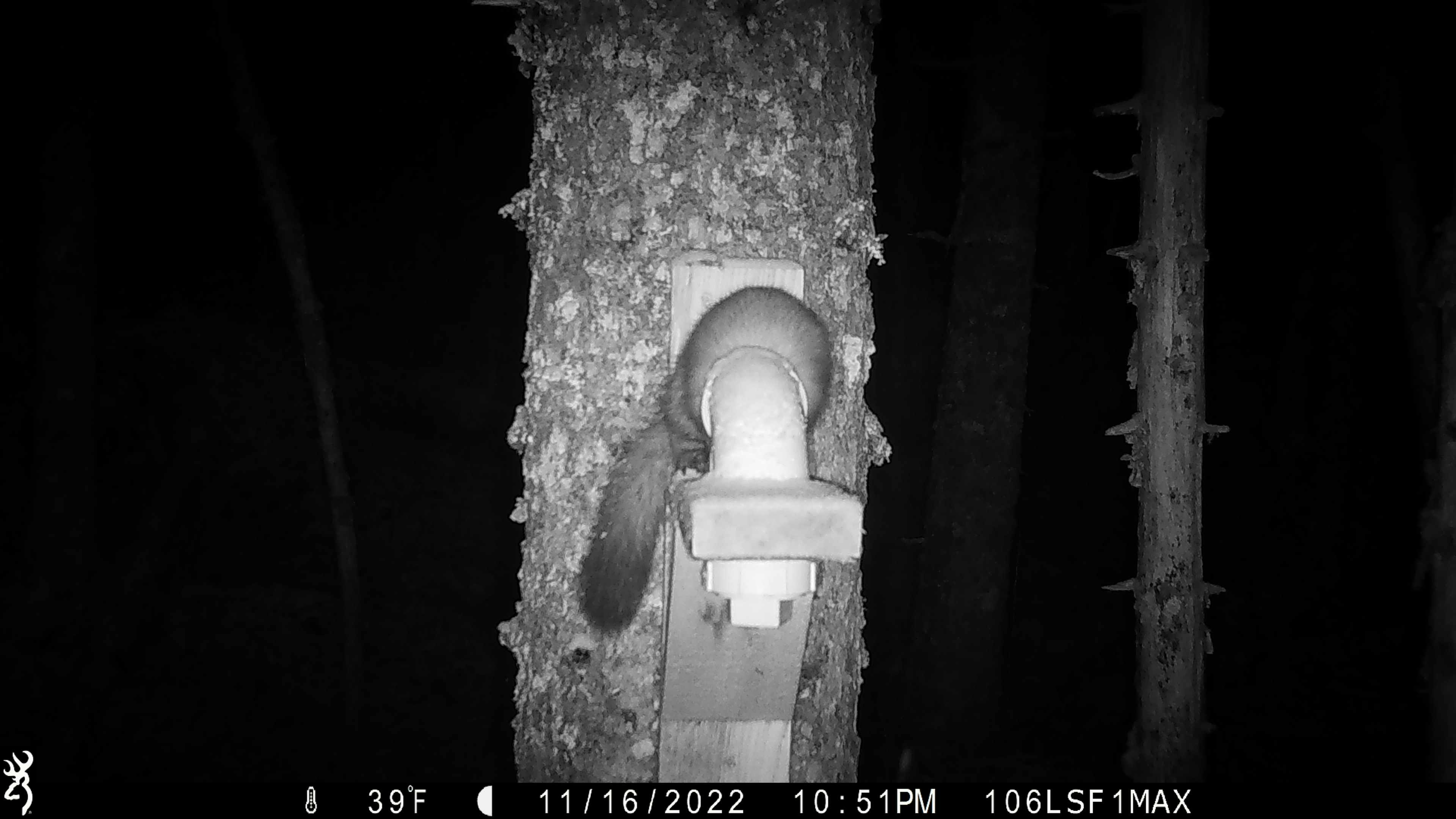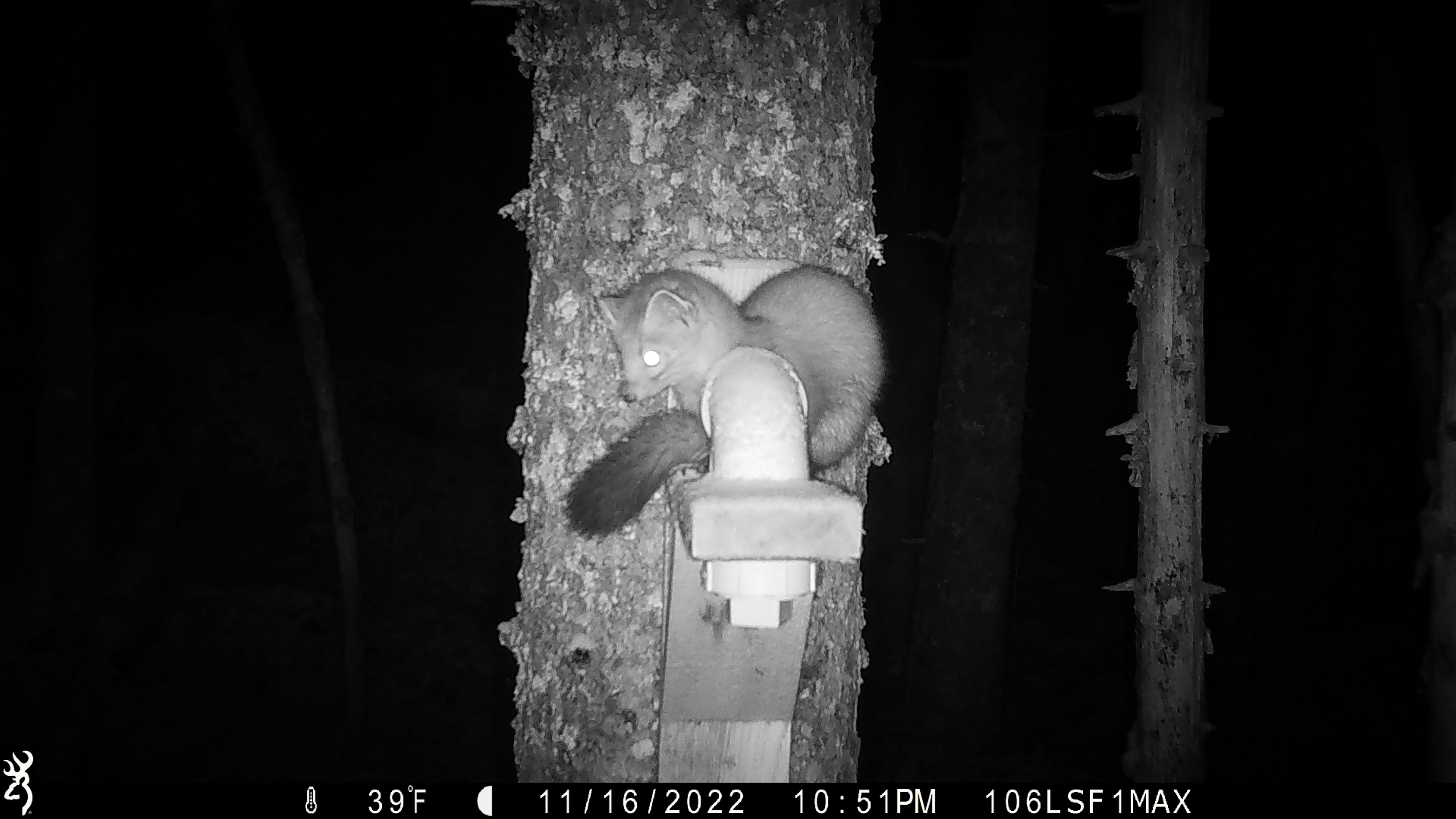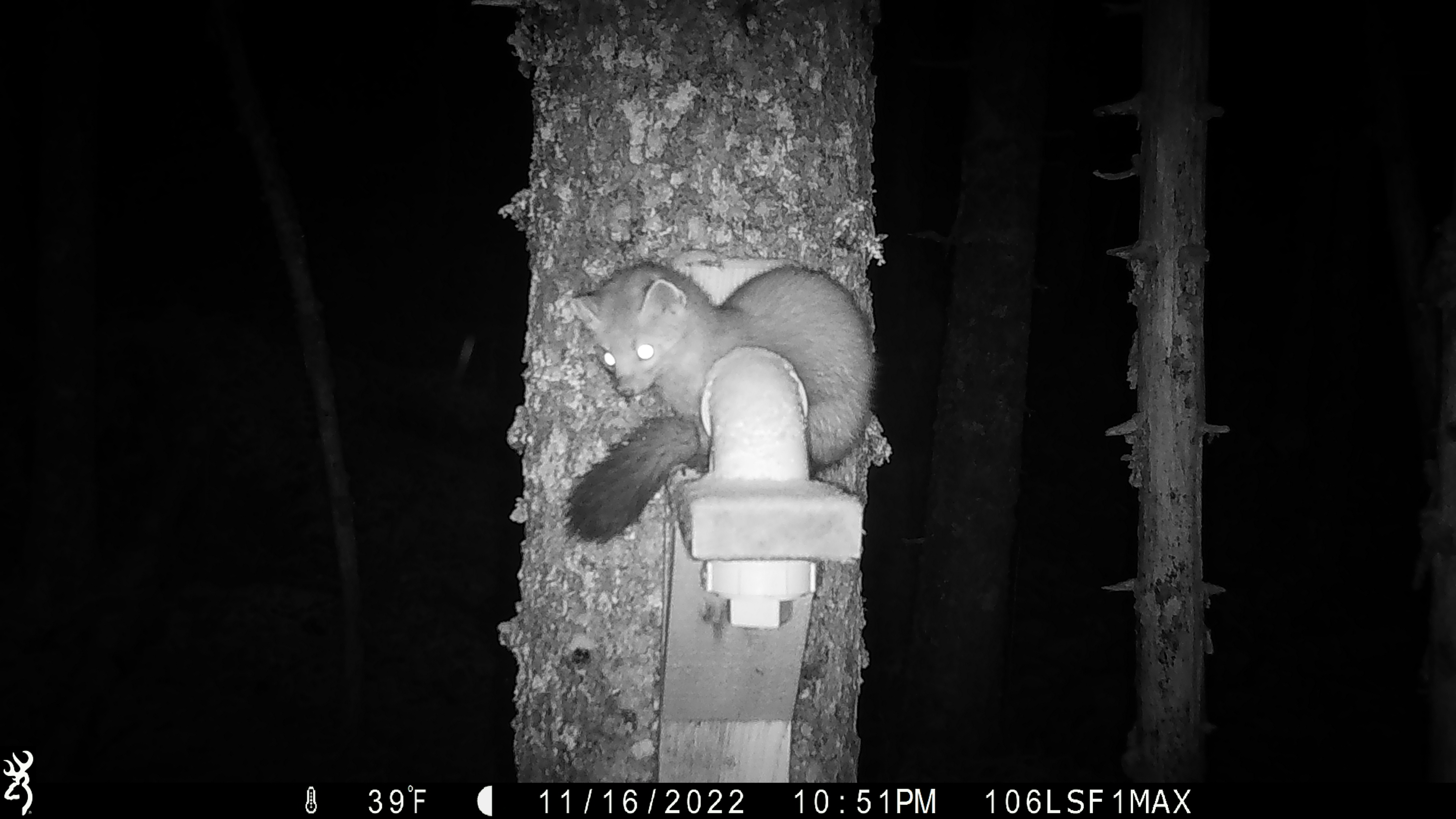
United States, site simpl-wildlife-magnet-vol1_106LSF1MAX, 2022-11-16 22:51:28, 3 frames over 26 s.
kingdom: Animalia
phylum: Chordata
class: Mammalia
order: Carnivora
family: Mustelidae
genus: Martes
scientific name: Martes americana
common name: american marten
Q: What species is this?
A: American marten (Martes americana).